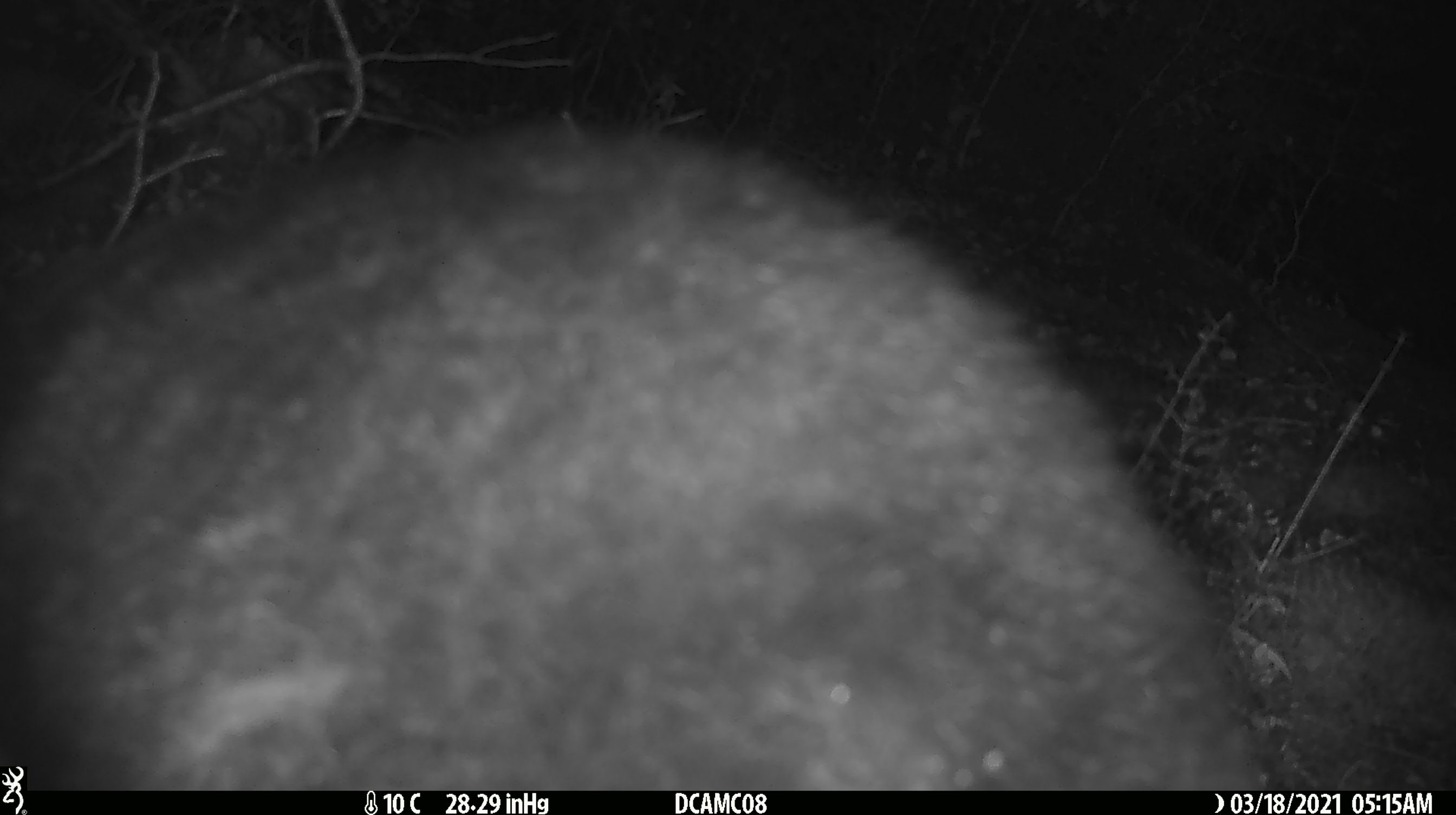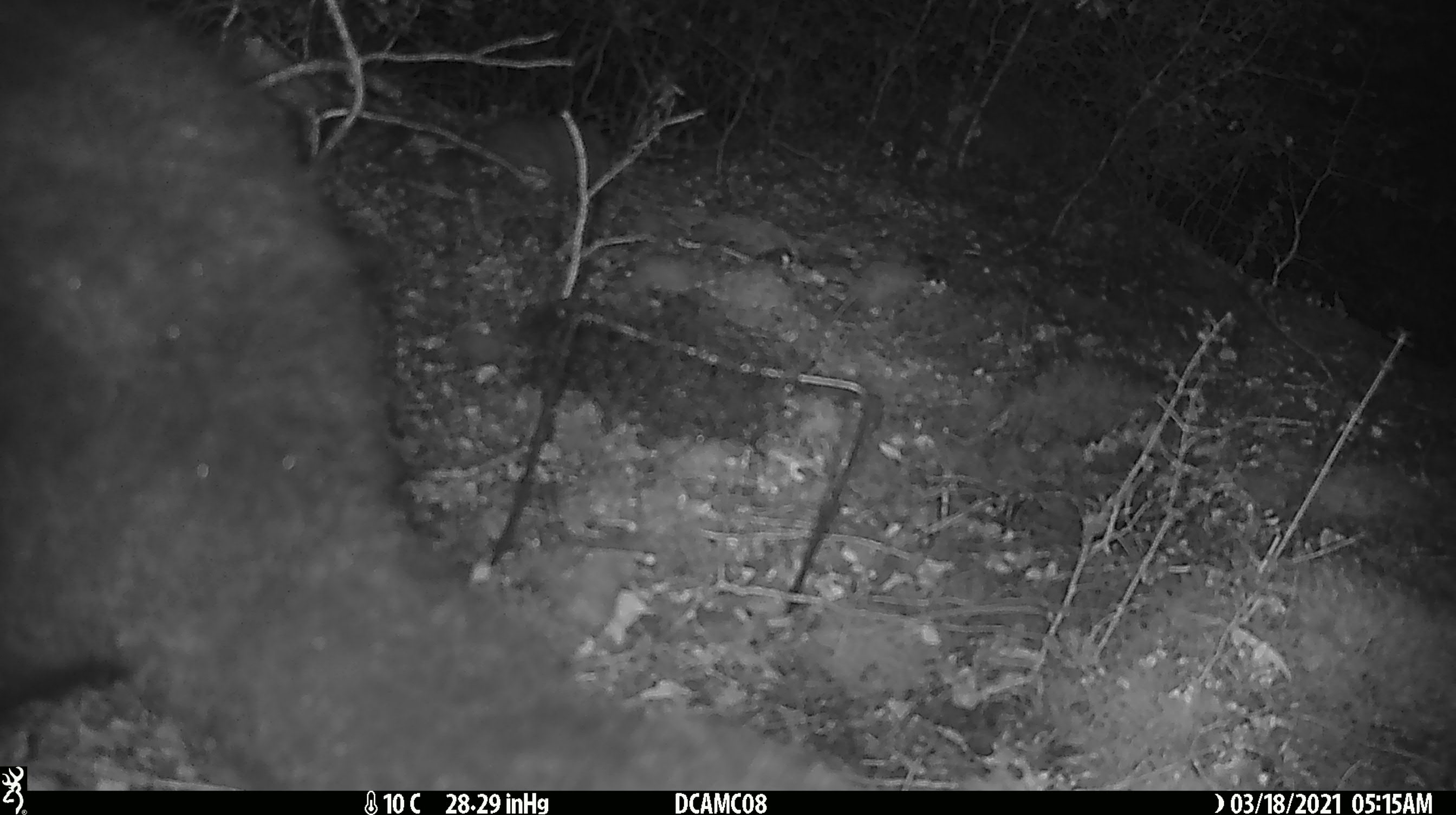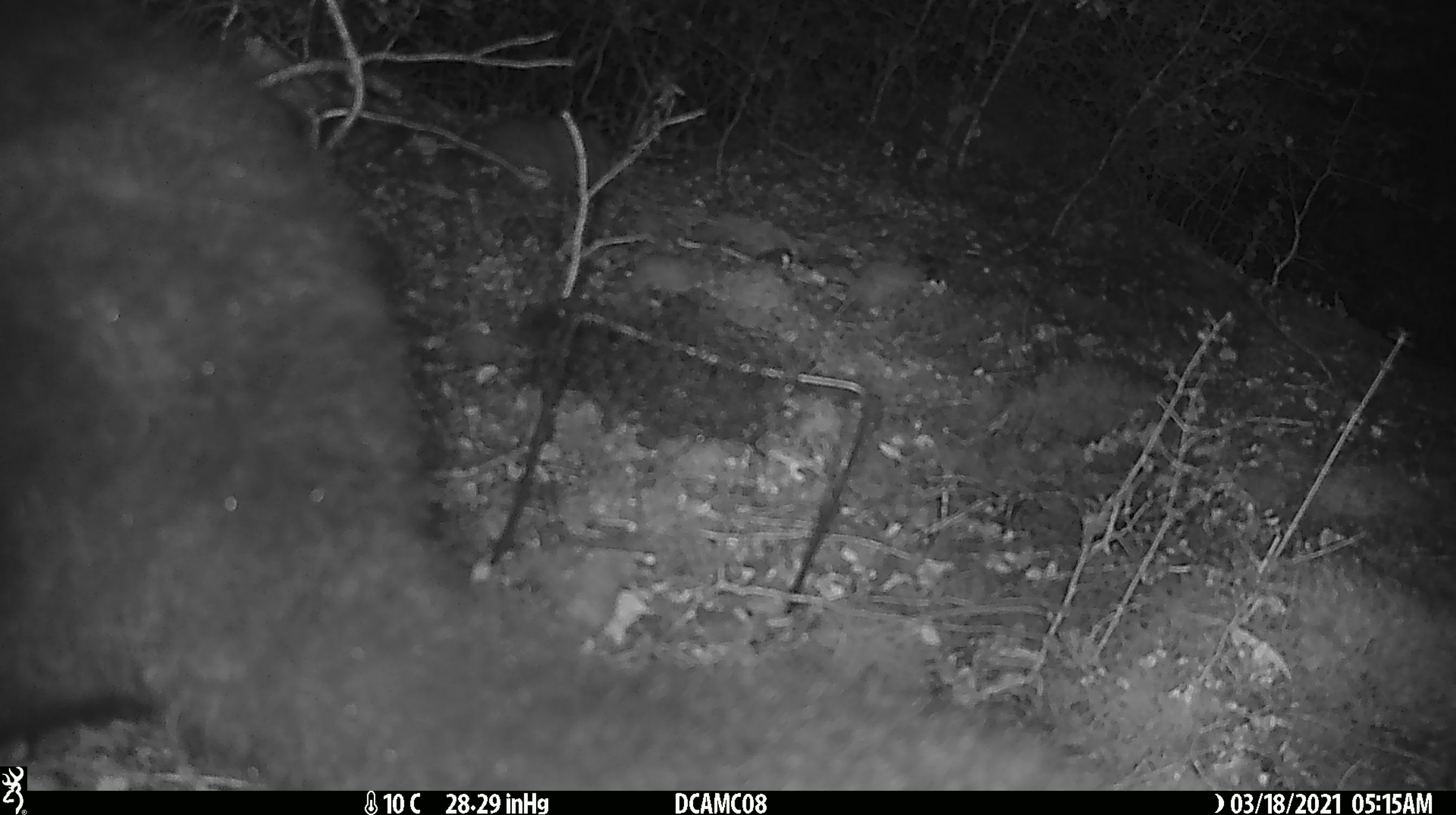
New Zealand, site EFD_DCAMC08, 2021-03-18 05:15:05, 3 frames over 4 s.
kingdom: Animalia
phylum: Chordata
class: Mammalia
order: Diprotodontia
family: Phalangeridae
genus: Trichosurus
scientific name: Trichosurus vulpecula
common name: common brushtail possum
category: possum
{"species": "possum (common brushtail possum) (Trichosurus vulpecula)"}